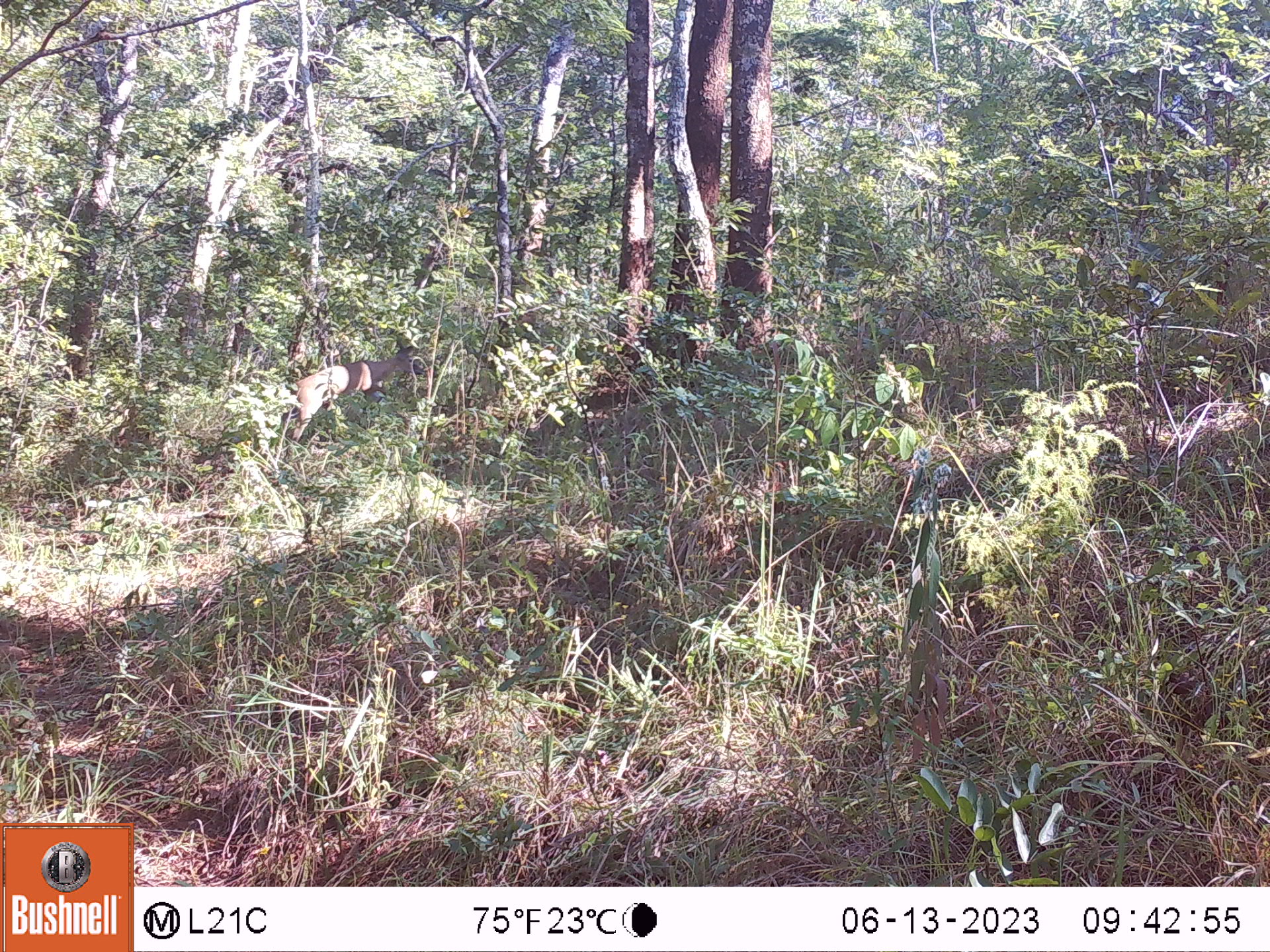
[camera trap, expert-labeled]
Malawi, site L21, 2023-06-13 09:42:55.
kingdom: Animalia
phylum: Chordata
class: Mammalia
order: Artiodactyla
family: Bovidae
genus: Sylvicapra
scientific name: Sylvicapra grimmia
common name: common duiker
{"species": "common duiker (Sylvicapra grimmia)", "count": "1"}